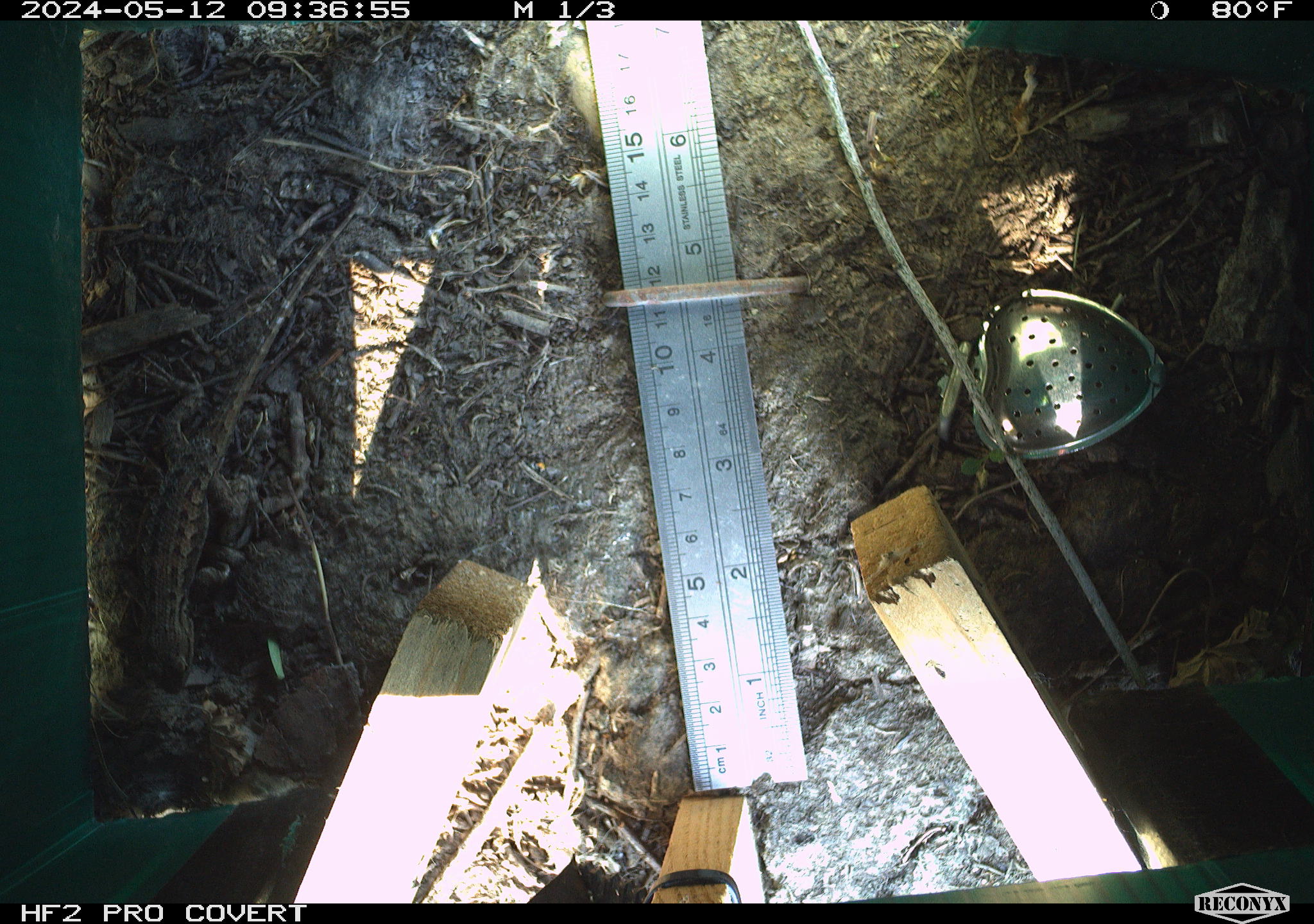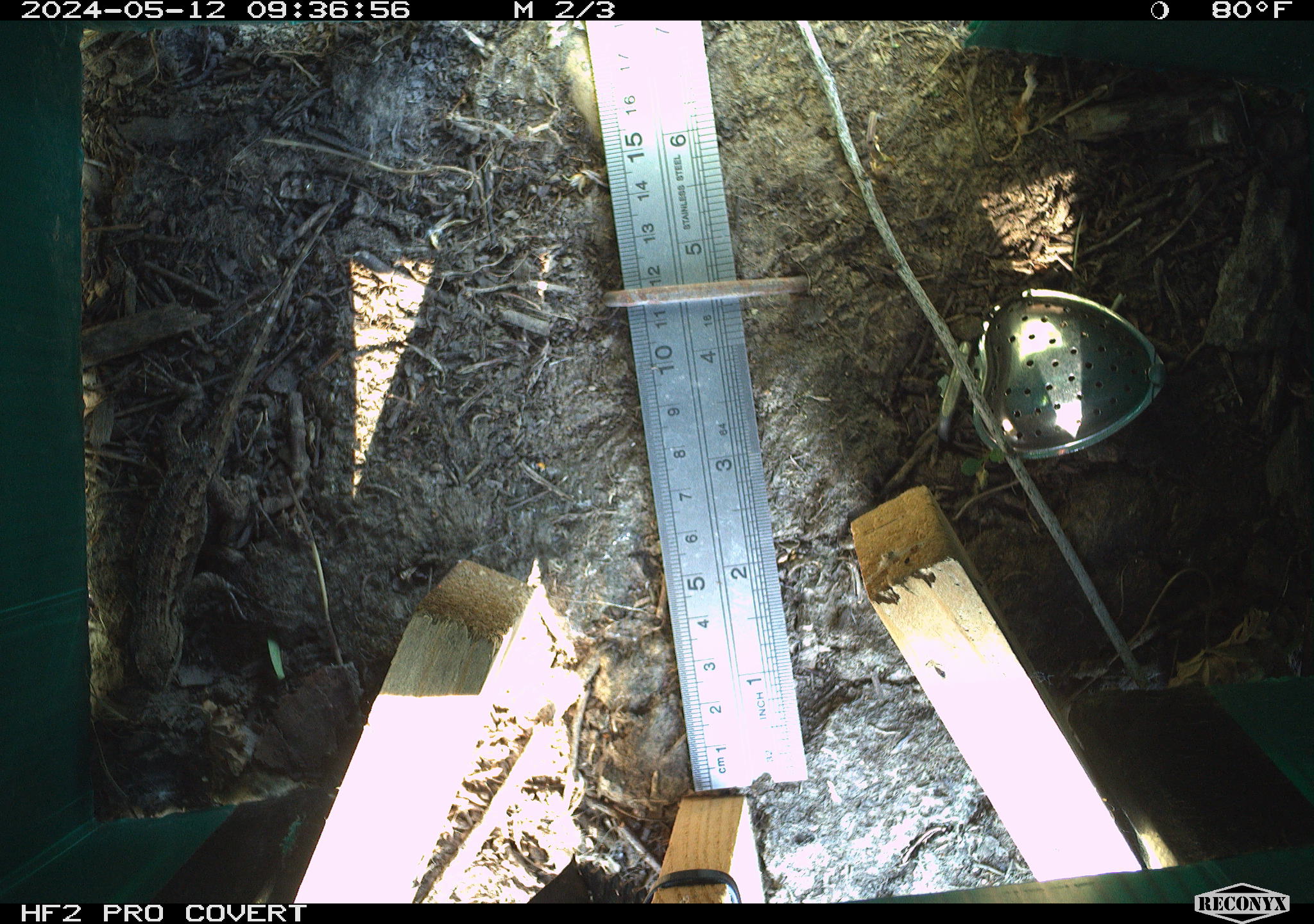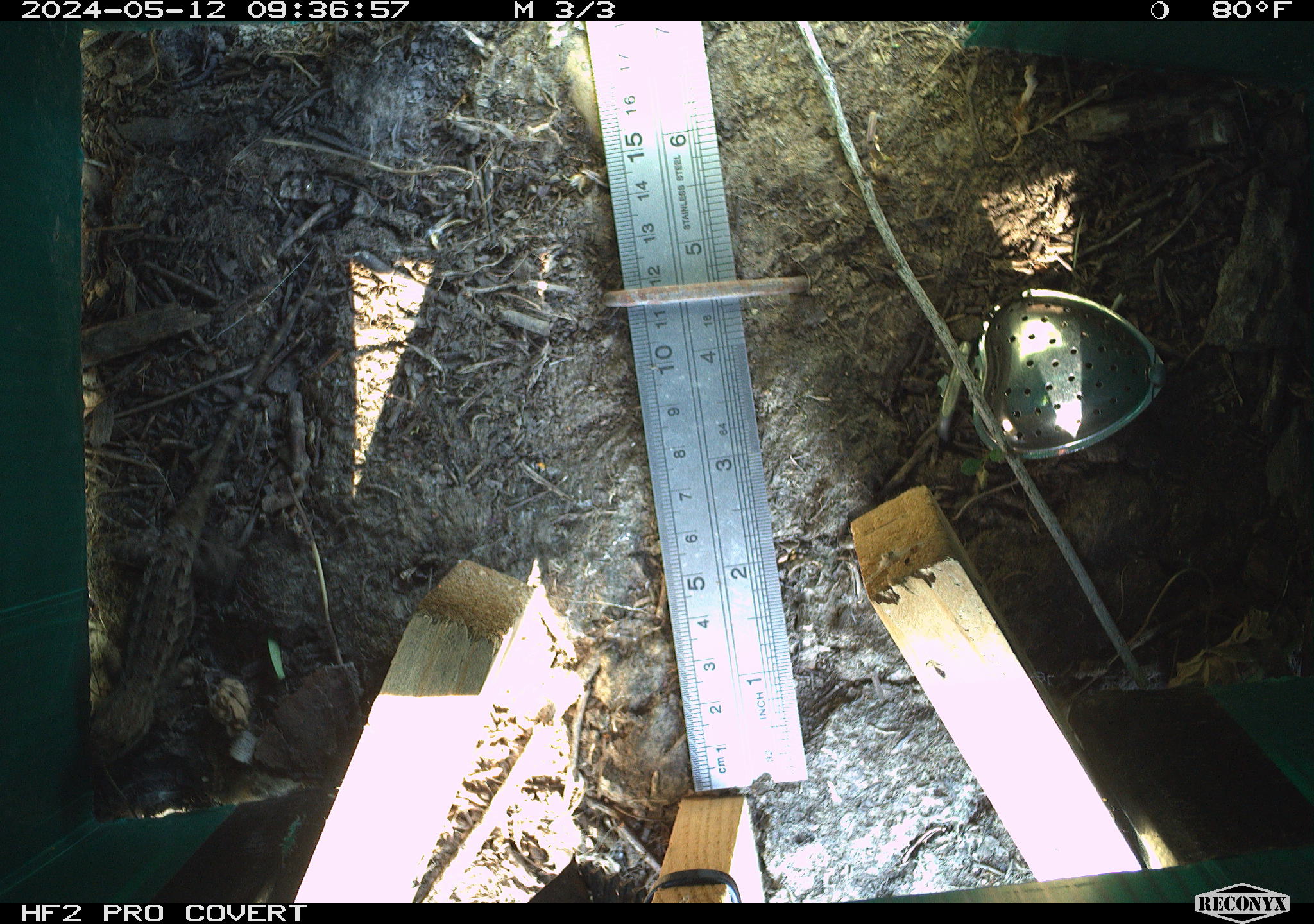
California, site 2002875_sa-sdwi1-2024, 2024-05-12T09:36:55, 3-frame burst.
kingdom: Animalia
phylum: Chordata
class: Reptilia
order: Squamata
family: Phrynosomatidae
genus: Sceloporus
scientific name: Sceloporus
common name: spiny lizards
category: sceloporus species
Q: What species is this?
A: Sceloporus species (spiny lizards) (Sceloporus).